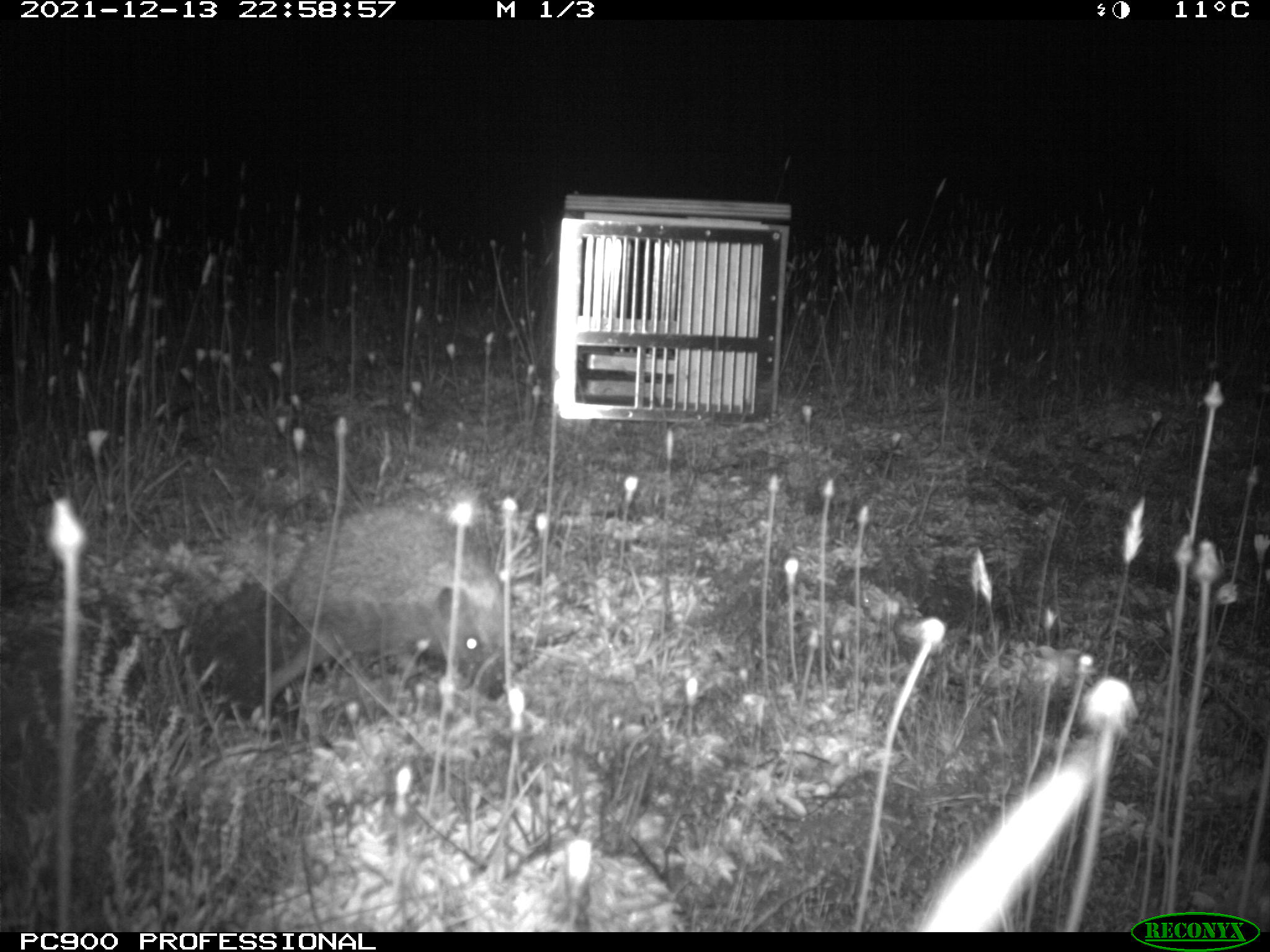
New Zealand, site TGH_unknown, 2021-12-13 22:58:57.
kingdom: Animalia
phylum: Chordata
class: Mammalia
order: Eulipotyphla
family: Erinaceidae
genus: Erinaceus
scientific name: Erinaceus europaeus europaeus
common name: european hedgehog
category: hedgehog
Hedgehog (european hedgehog) (Erinaceus europaeus europaeus).